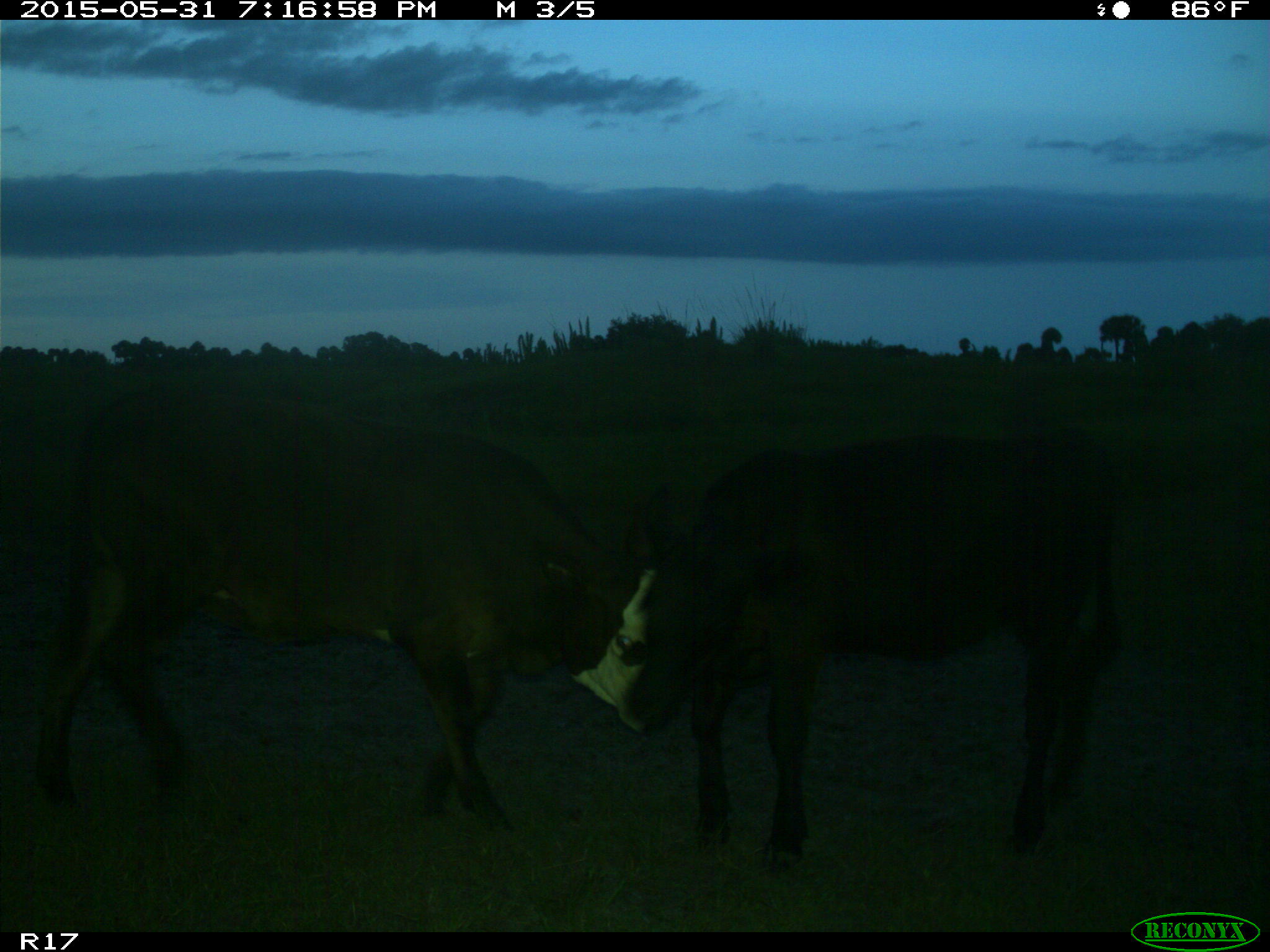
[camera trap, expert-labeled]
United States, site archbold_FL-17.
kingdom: Animalia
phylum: Chordata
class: Mammalia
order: Artiodactyla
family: Bovidae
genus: Bos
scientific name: Bos taurus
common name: domestic cow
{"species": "Bos taurus (domestic cow)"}